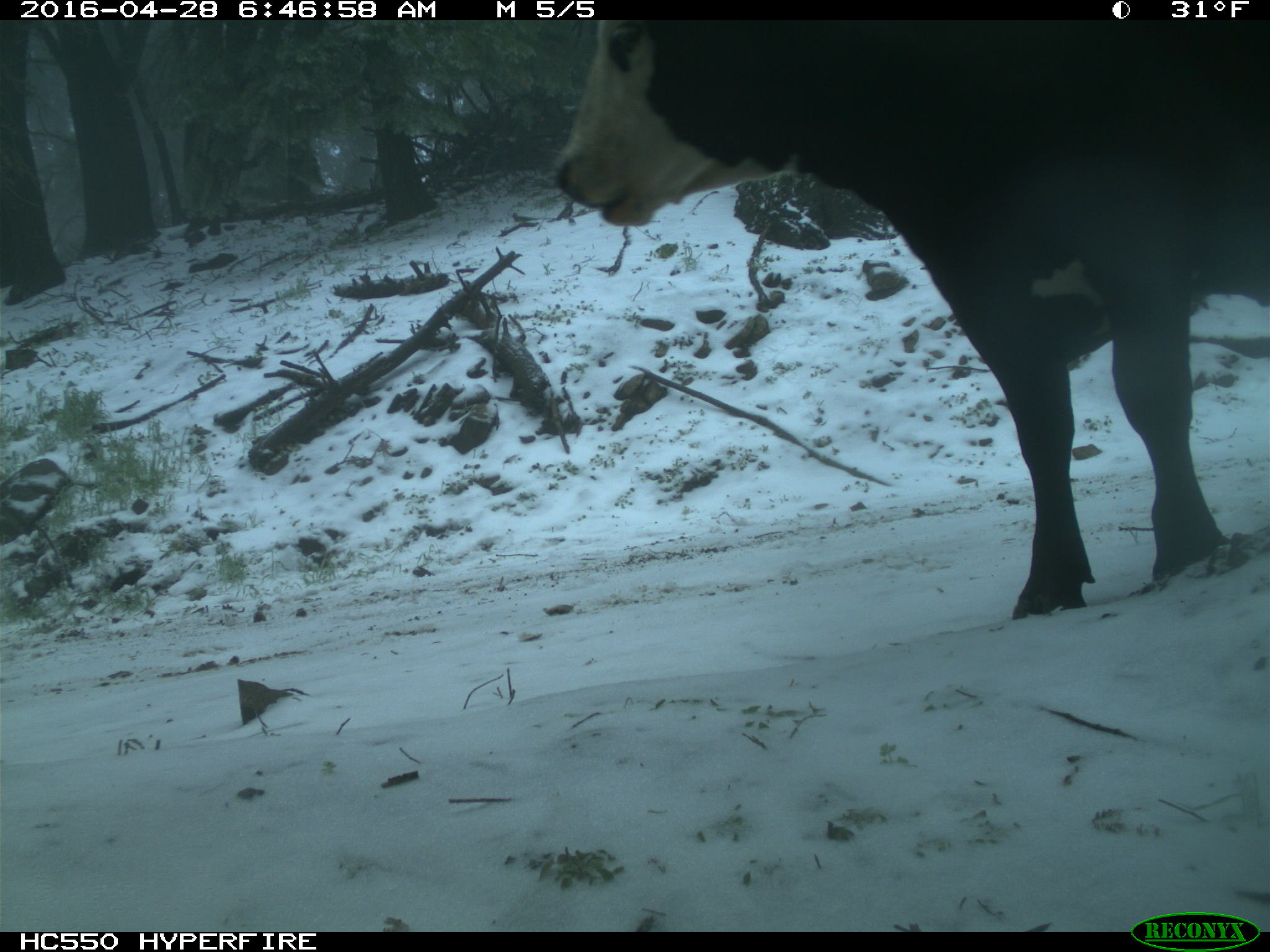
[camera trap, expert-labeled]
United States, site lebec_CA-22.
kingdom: Animalia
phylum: Chordata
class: Mammalia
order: Artiodactyla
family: Bovidae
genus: Bos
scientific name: Bos taurus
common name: domestic cow